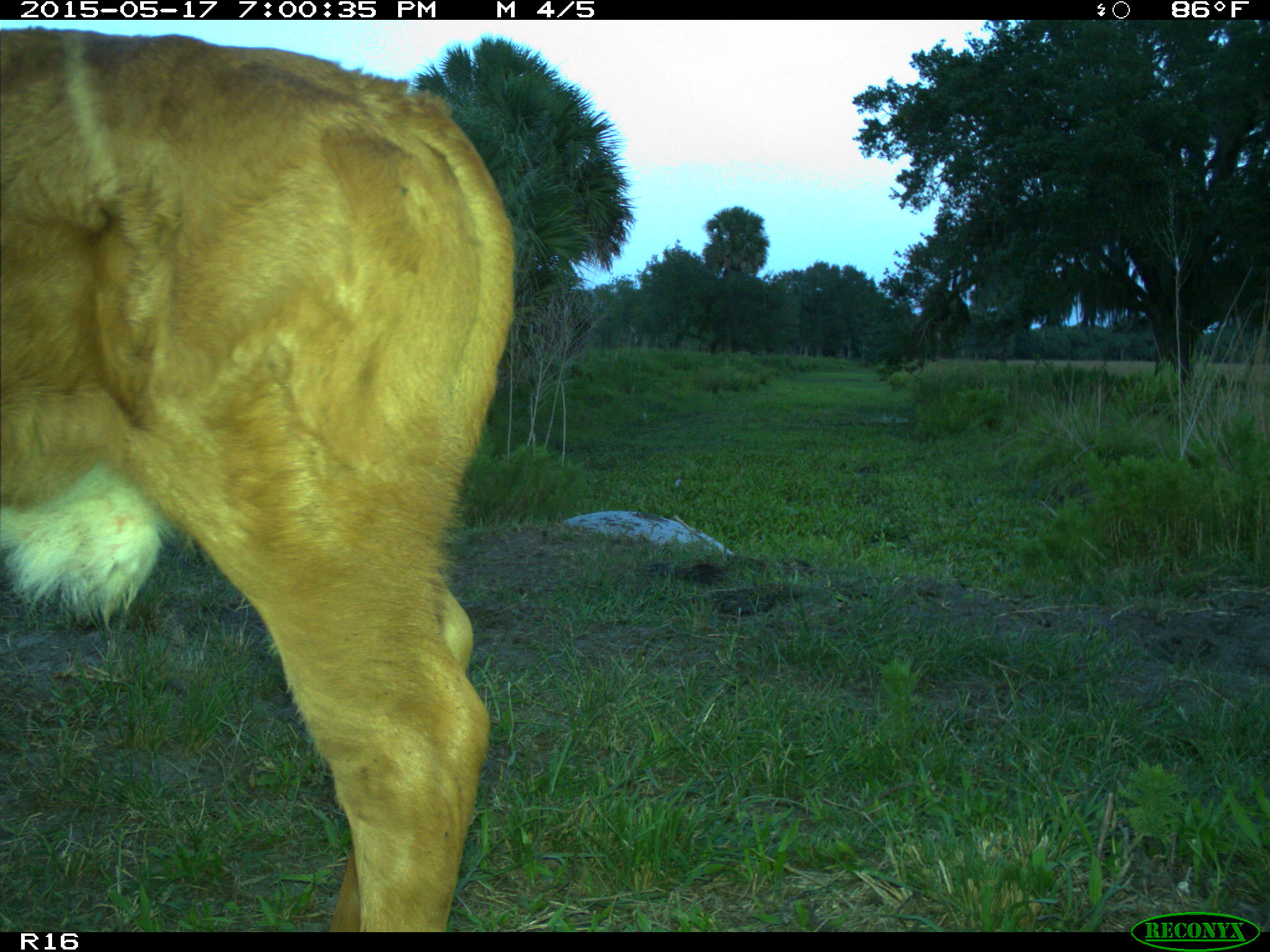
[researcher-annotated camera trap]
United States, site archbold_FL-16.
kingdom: Animalia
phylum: Chordata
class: Mammalia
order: Artiodactyla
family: Bovidae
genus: Bos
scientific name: Bos taurus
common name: domestic cow